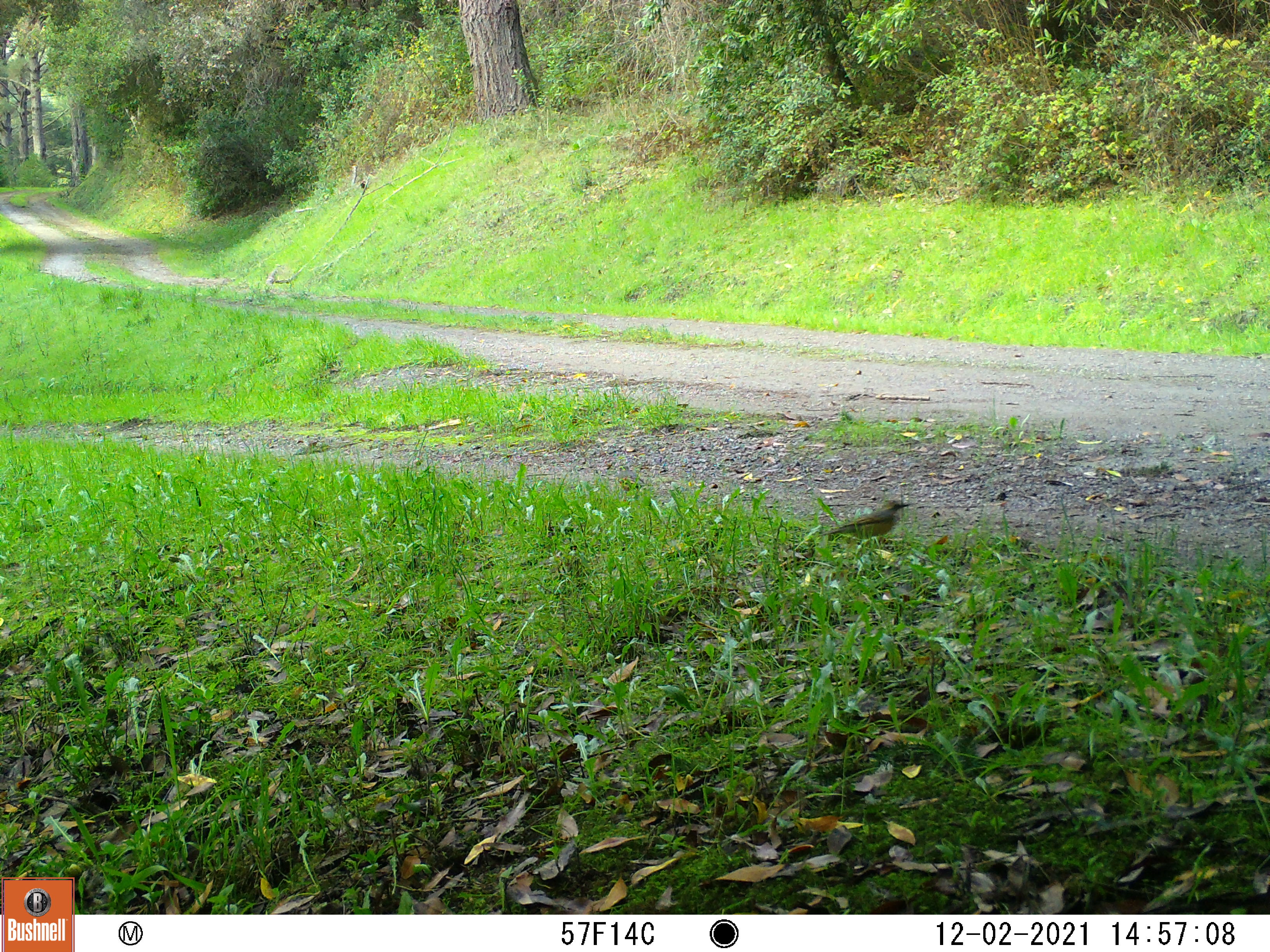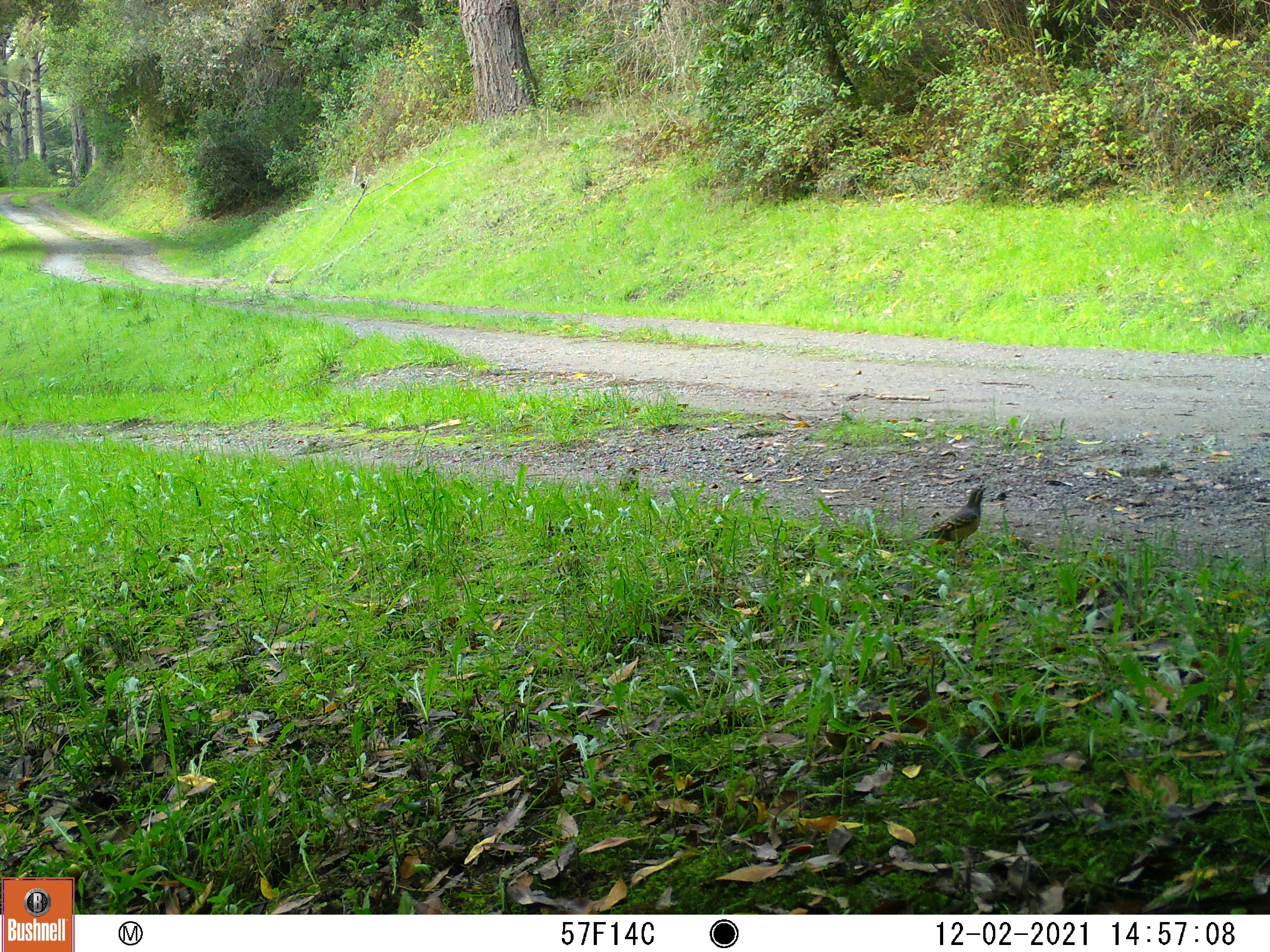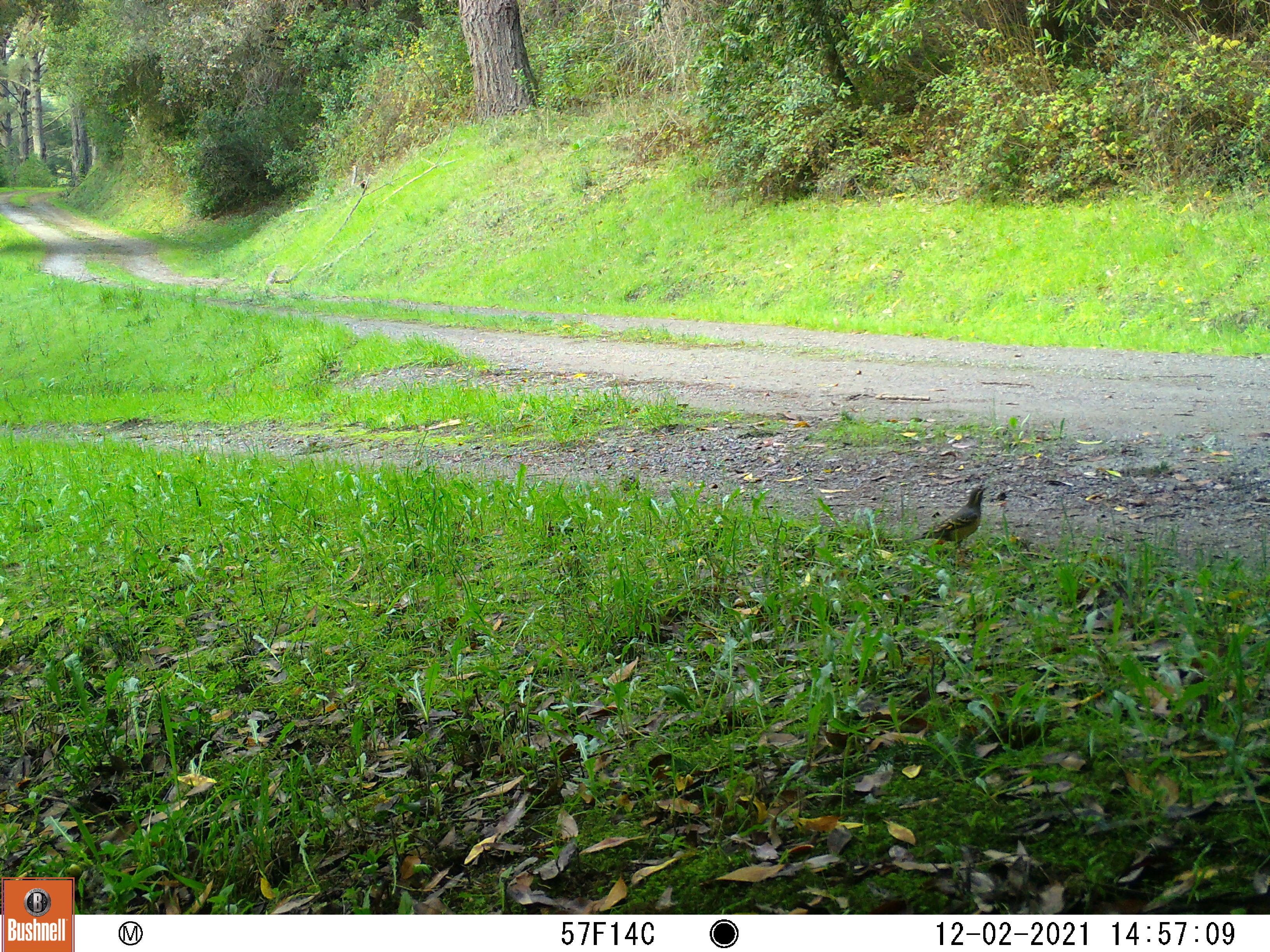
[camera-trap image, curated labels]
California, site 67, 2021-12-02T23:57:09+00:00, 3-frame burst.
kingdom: Animalia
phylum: Chordata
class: Aves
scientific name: Aves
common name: bird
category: unknown bird